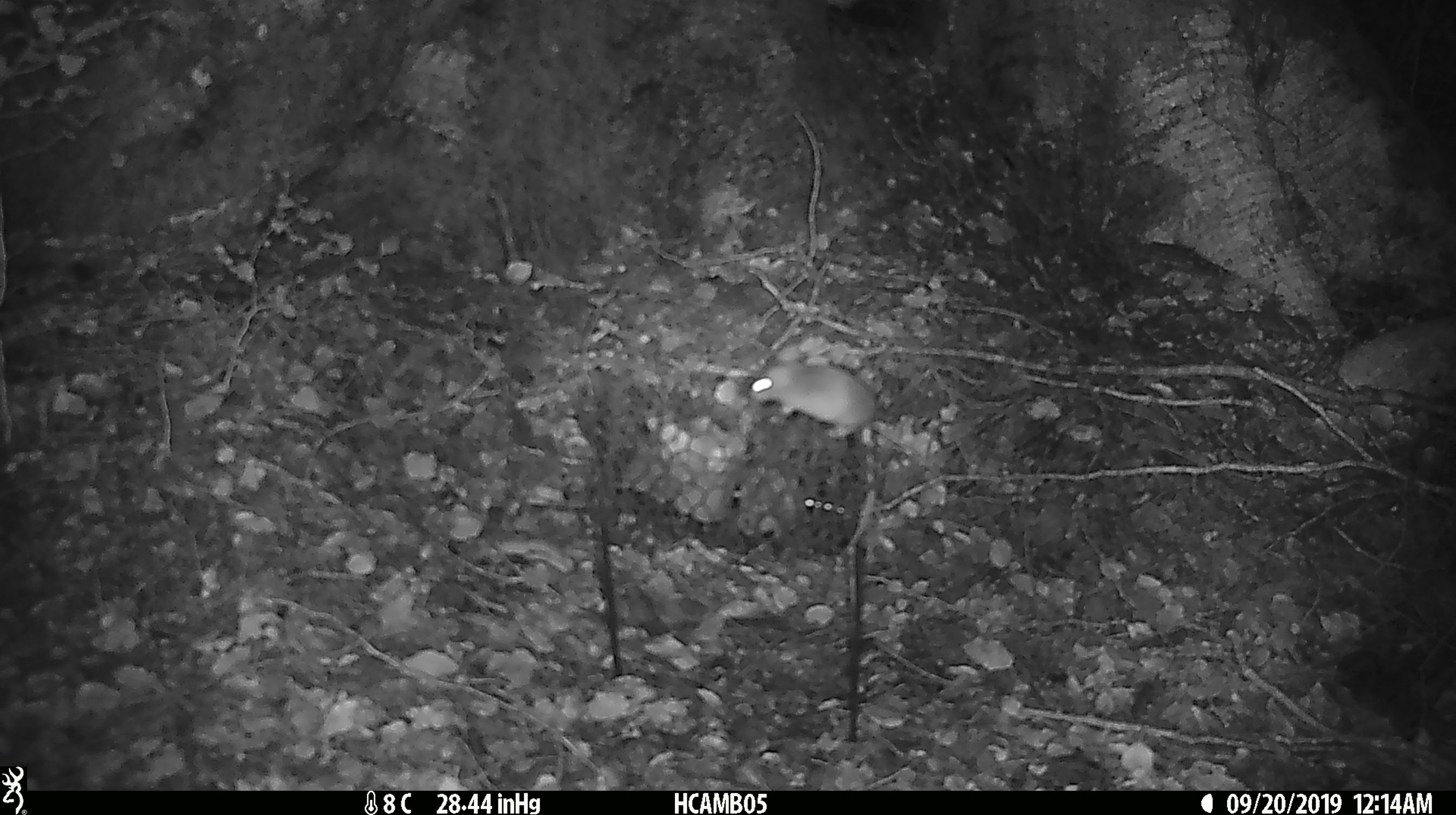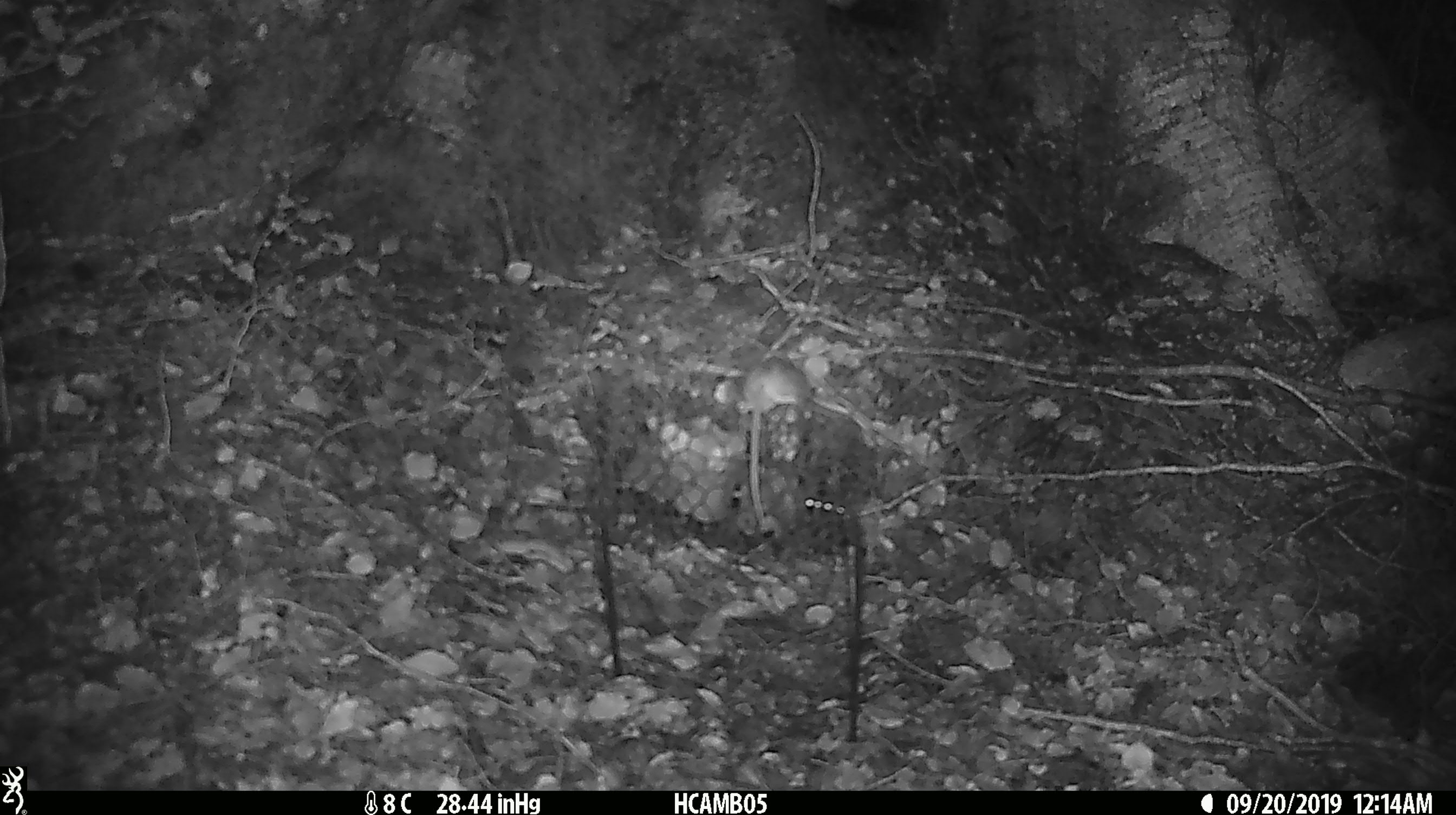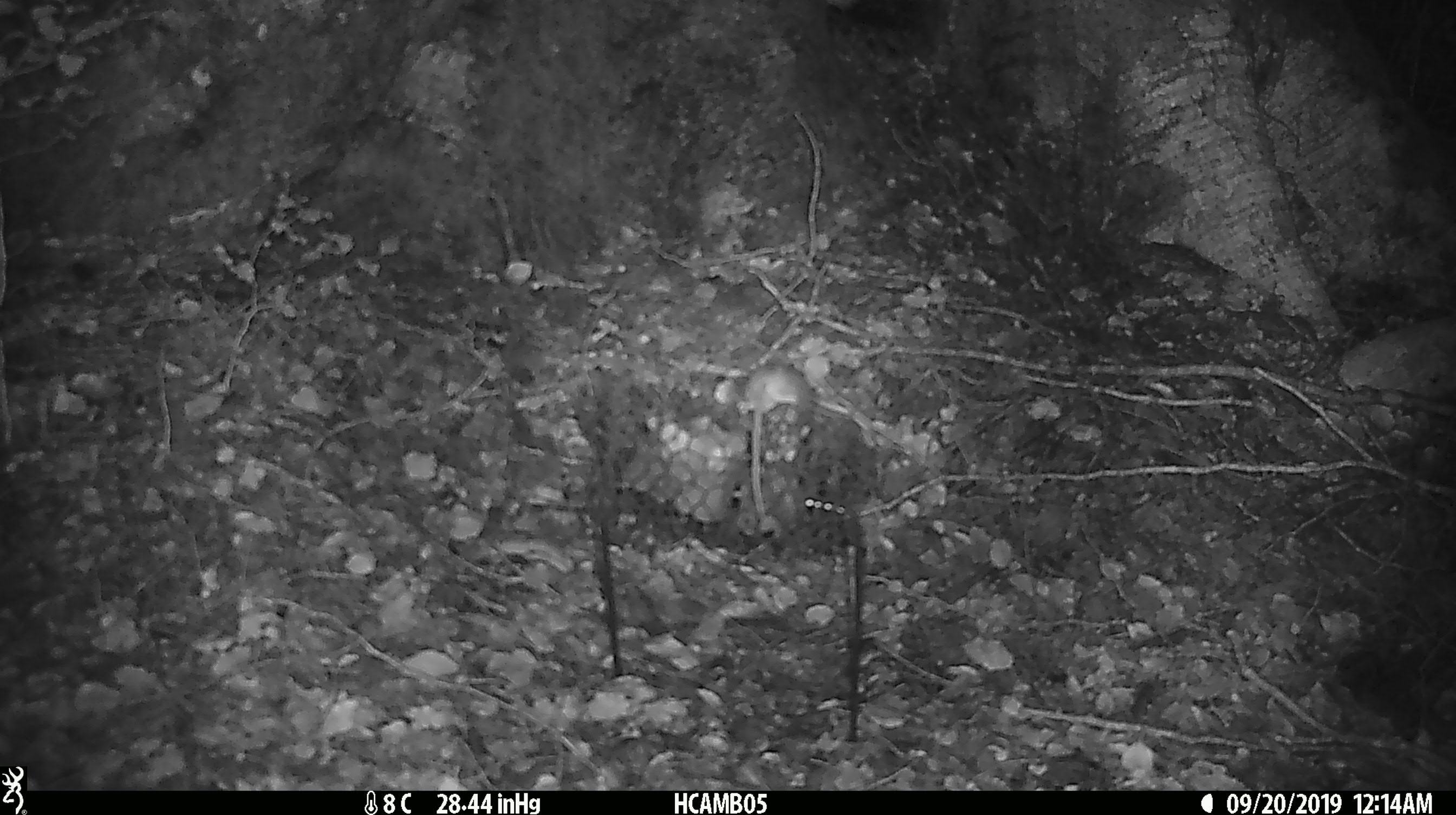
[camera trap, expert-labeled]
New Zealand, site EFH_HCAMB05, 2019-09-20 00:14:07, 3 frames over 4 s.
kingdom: Animalia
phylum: Chordata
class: Mammalia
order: Rodentia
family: Muridae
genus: Mus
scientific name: Mus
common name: mouse